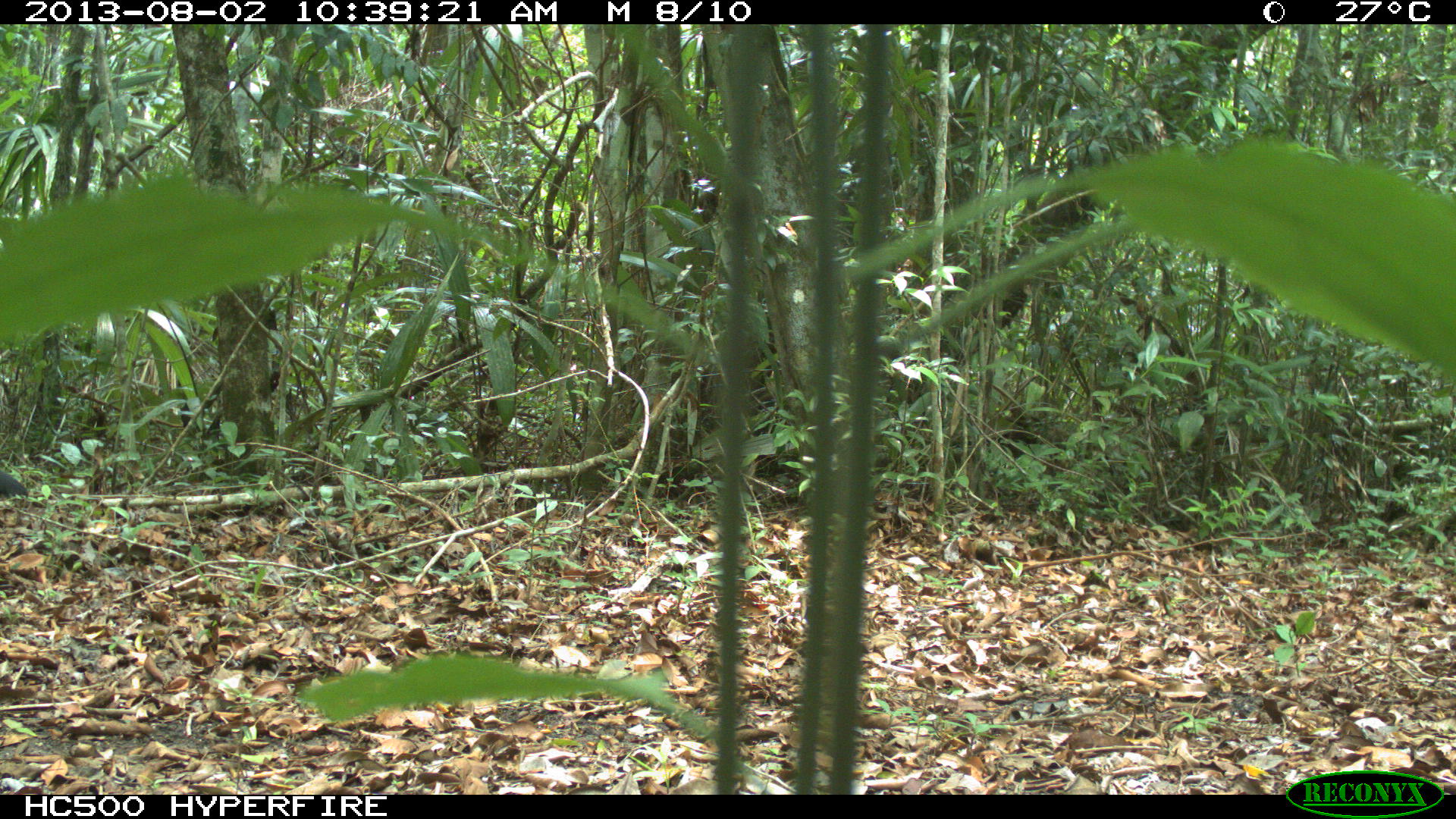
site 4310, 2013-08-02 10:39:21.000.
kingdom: Animalia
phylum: Chordata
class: Aves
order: Galliformes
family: Cracidae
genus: Crax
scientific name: Crax rubra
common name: great curassow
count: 1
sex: male